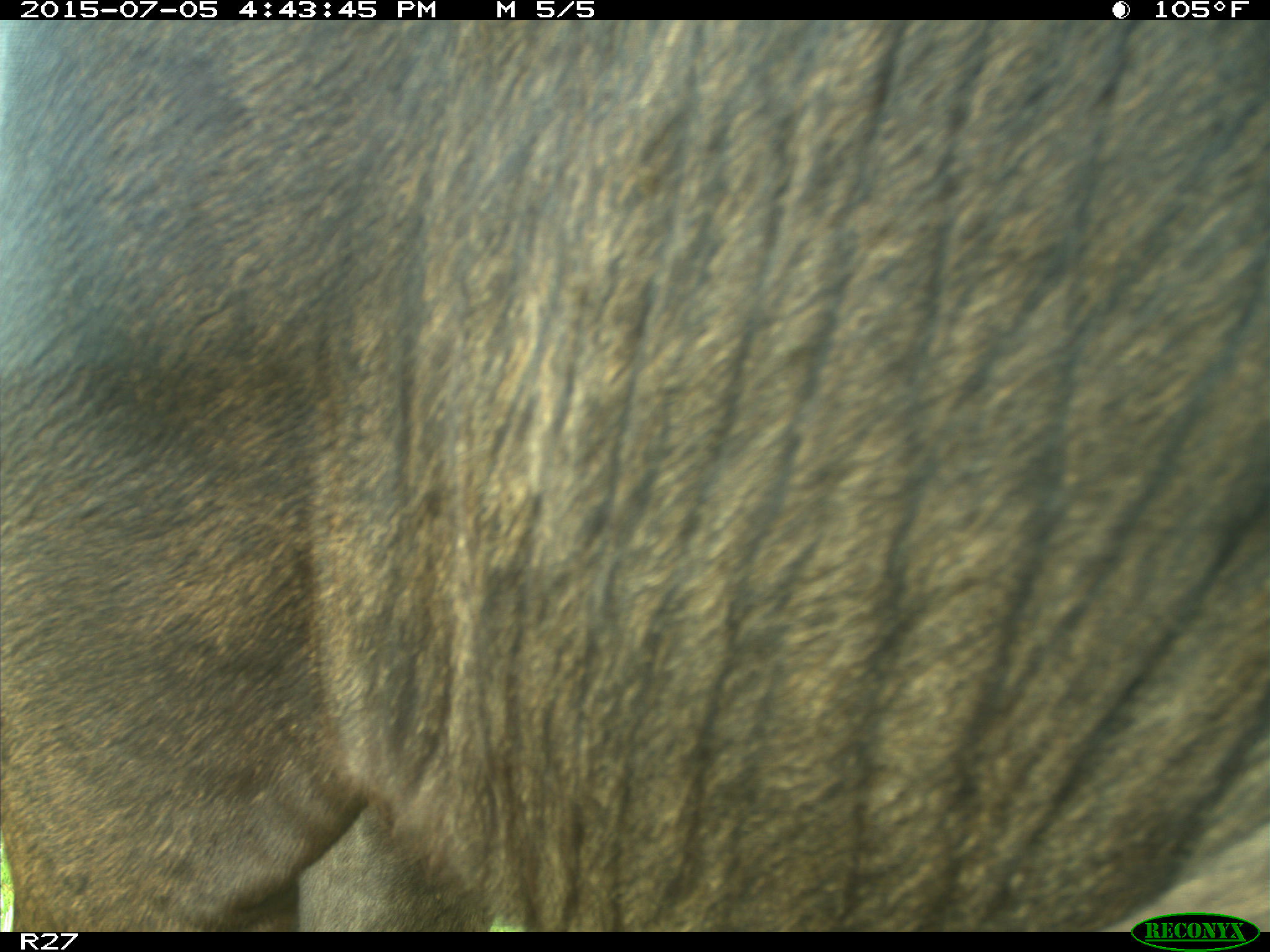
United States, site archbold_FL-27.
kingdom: Animalia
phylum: Chordata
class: Mammalia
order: Artiodactyla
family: Bovidae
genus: Bos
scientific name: Bos taurus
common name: domestic cow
Bos taurus (domestic cow).